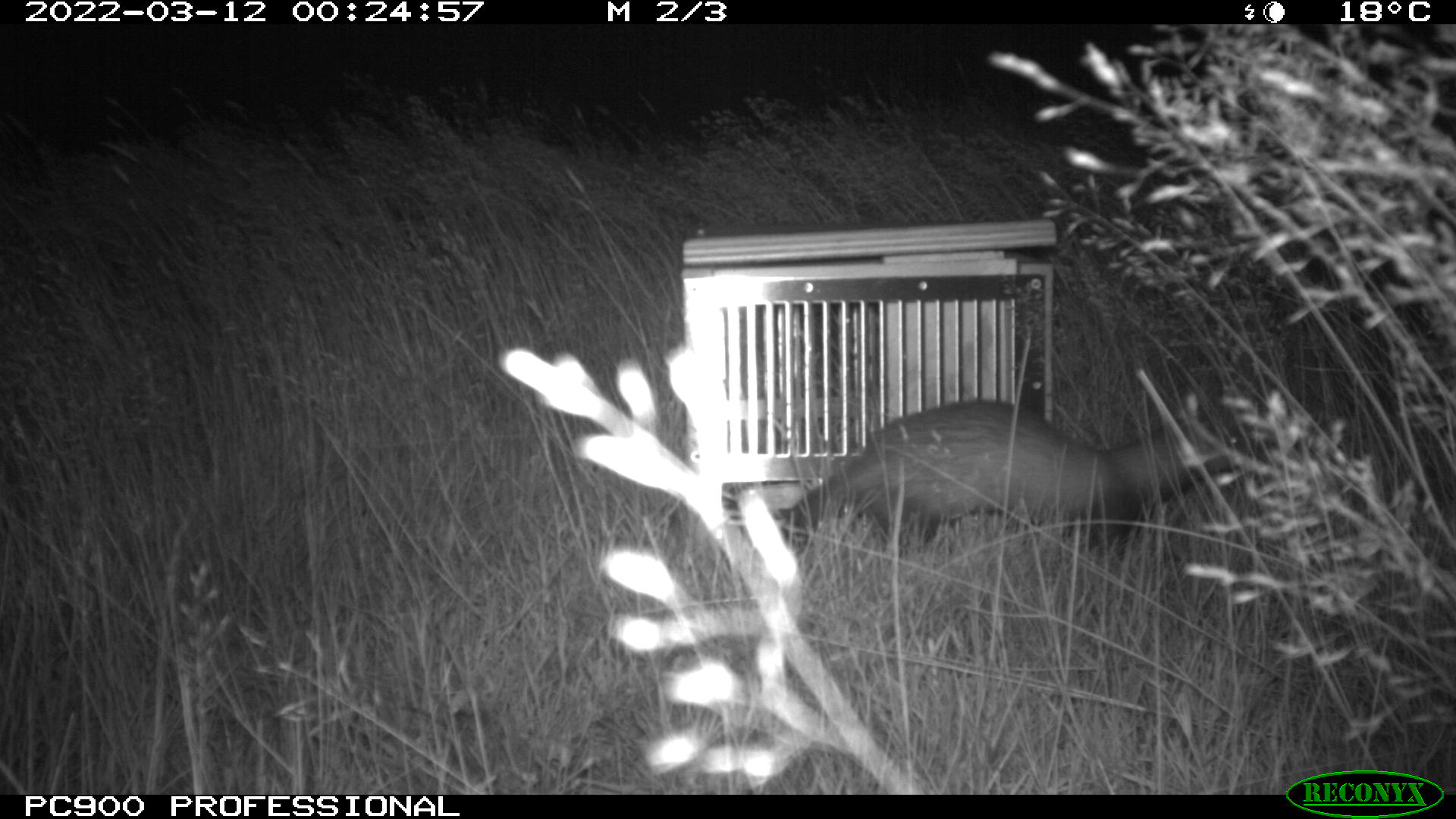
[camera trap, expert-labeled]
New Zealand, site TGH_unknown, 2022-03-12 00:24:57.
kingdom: Animalia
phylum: Chordata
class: Mammalia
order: Carnivora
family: Mustelidae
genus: Mustela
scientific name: Mustela furo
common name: ferret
Ferret (Mustela furo).